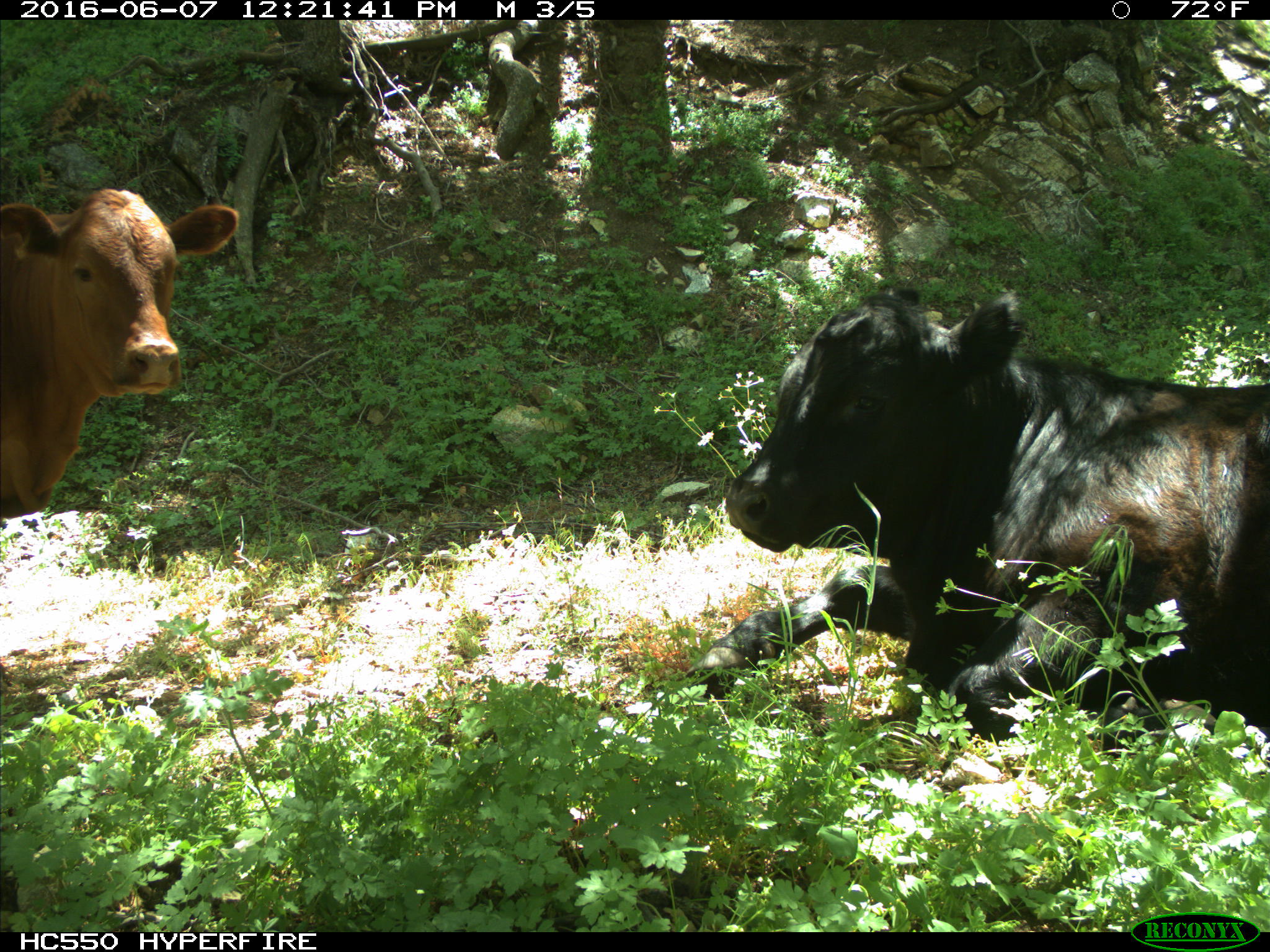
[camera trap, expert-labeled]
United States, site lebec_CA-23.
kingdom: Animalia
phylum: Chordata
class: Mammalia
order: Artiodactyla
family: Bovidae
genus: Bos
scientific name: Bos taurus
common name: domestic cow